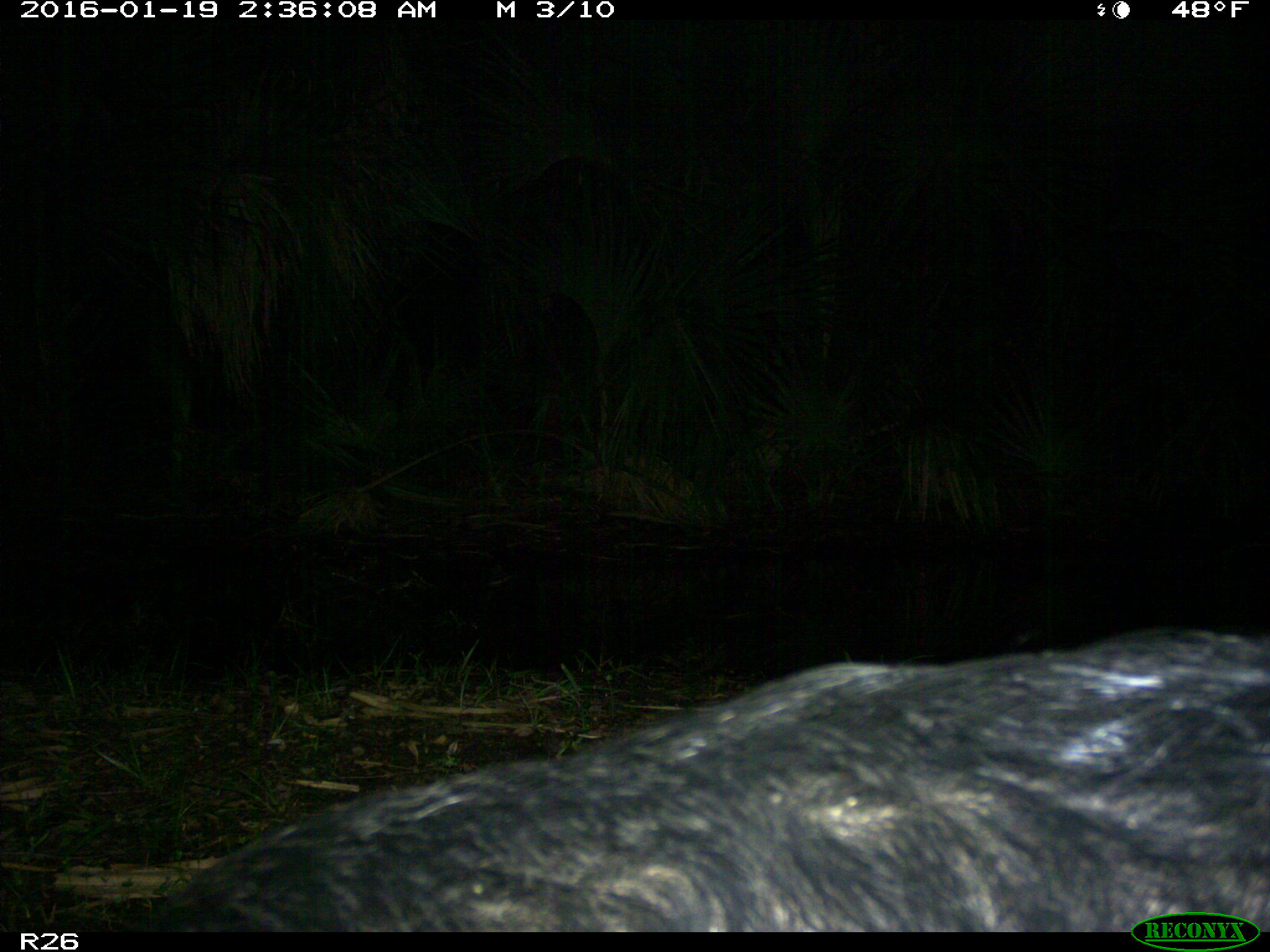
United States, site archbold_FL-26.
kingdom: Animalia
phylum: Chordata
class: Mammalia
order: Artiodactyla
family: Suidae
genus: Sus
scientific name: Sus scrofa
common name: wild boar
Sus scrofa (wild boar).